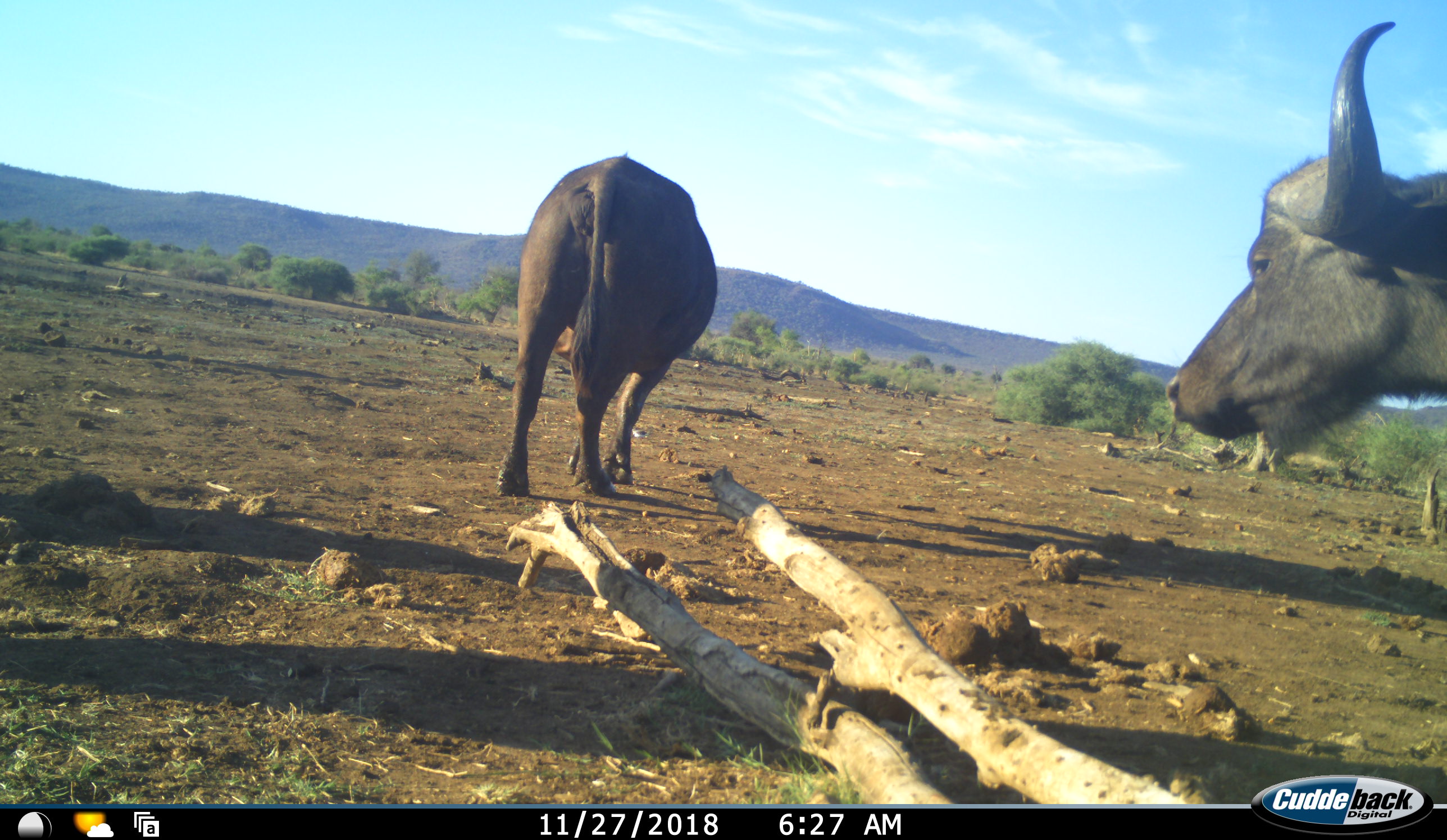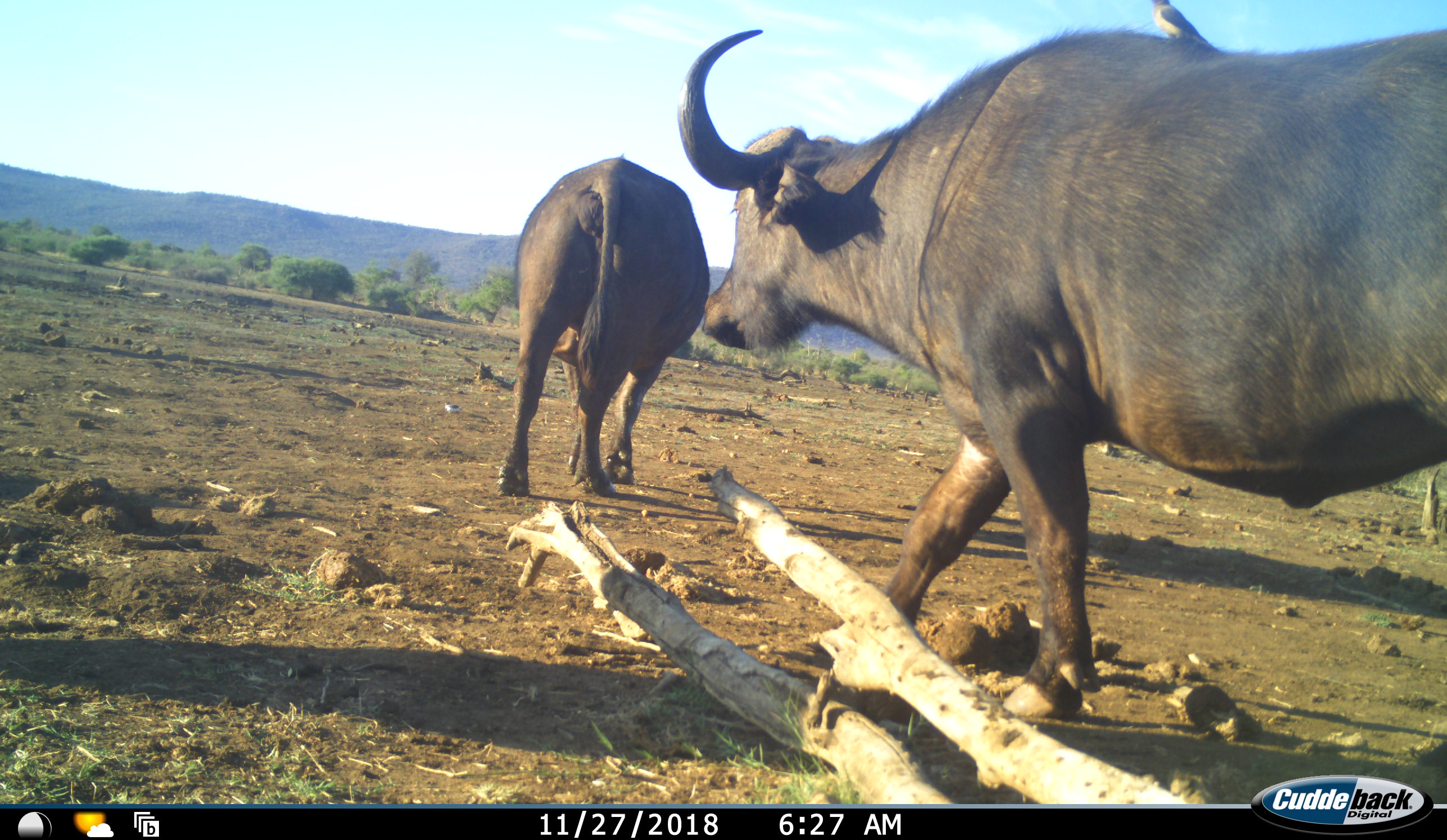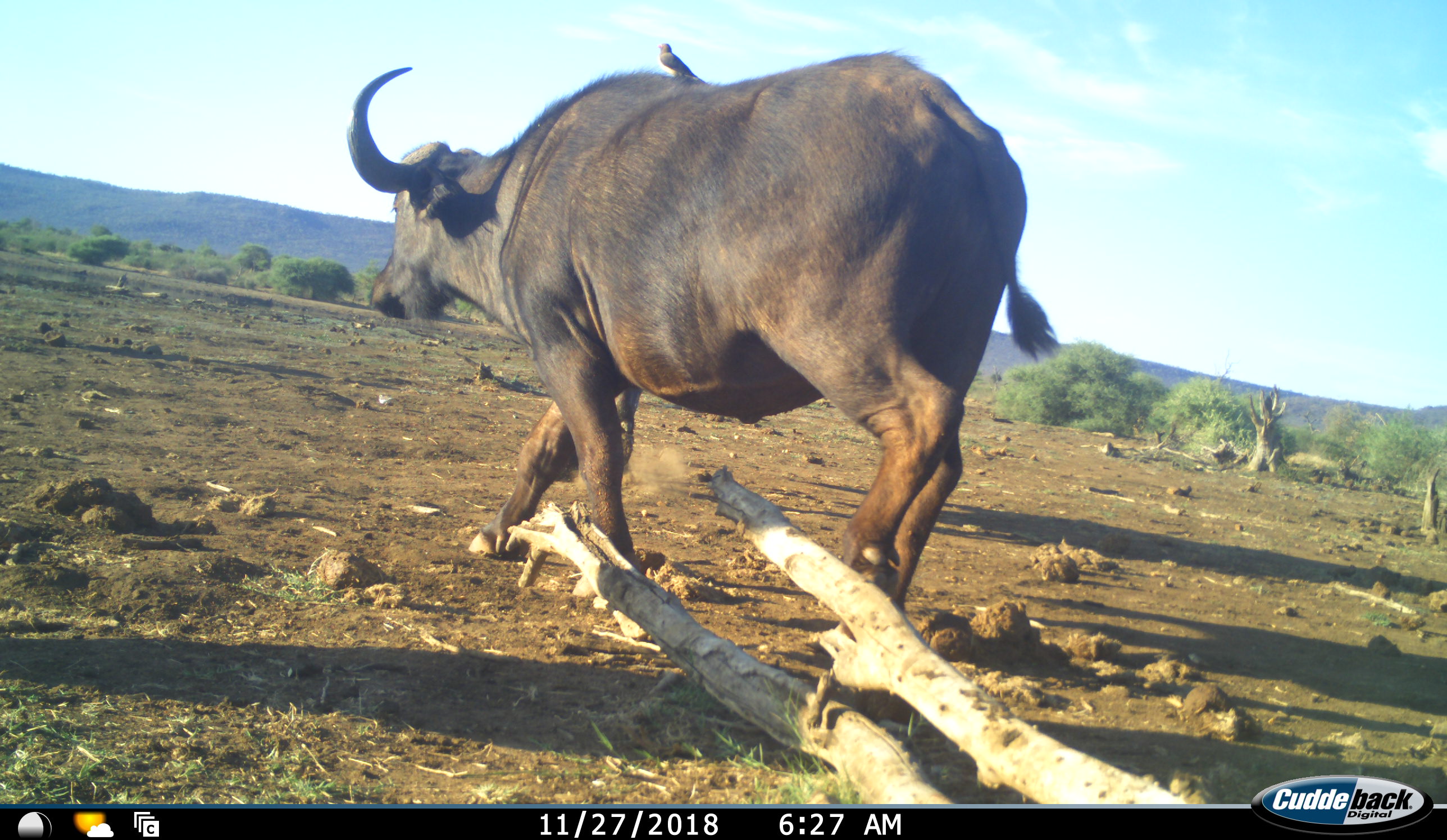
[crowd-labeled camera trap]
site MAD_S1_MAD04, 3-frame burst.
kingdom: Animalia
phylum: Chordata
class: Mammalia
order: Artiodactyla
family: Bovidae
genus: Syncerus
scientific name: Syncerus caffer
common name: african buffalo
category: buffalo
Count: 2.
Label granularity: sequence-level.